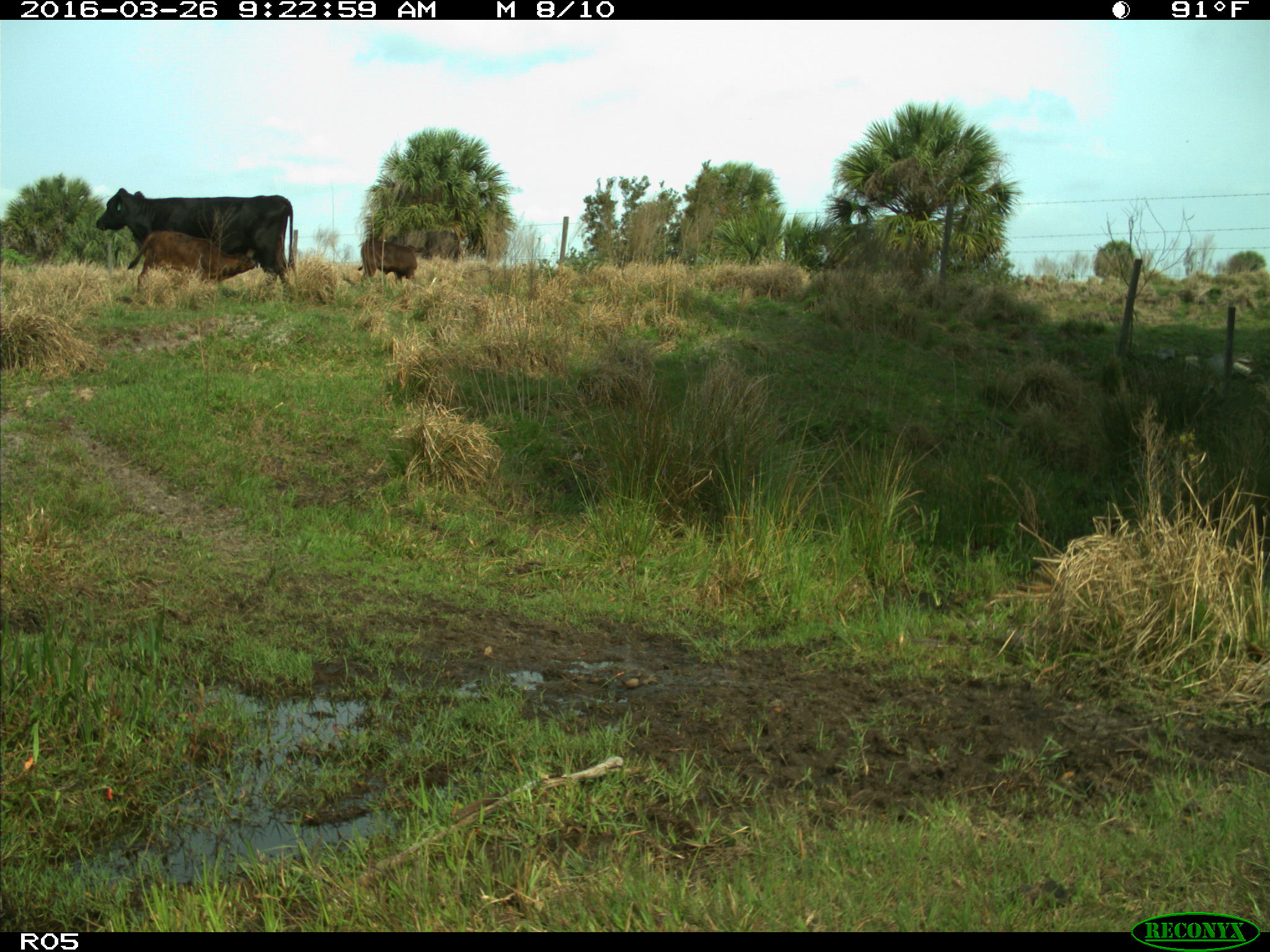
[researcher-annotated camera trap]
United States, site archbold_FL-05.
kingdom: Animalia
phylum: Chordata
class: Mammalia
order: Artiodactyla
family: Bovidae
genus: Bos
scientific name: Bos taurus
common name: domestic cow